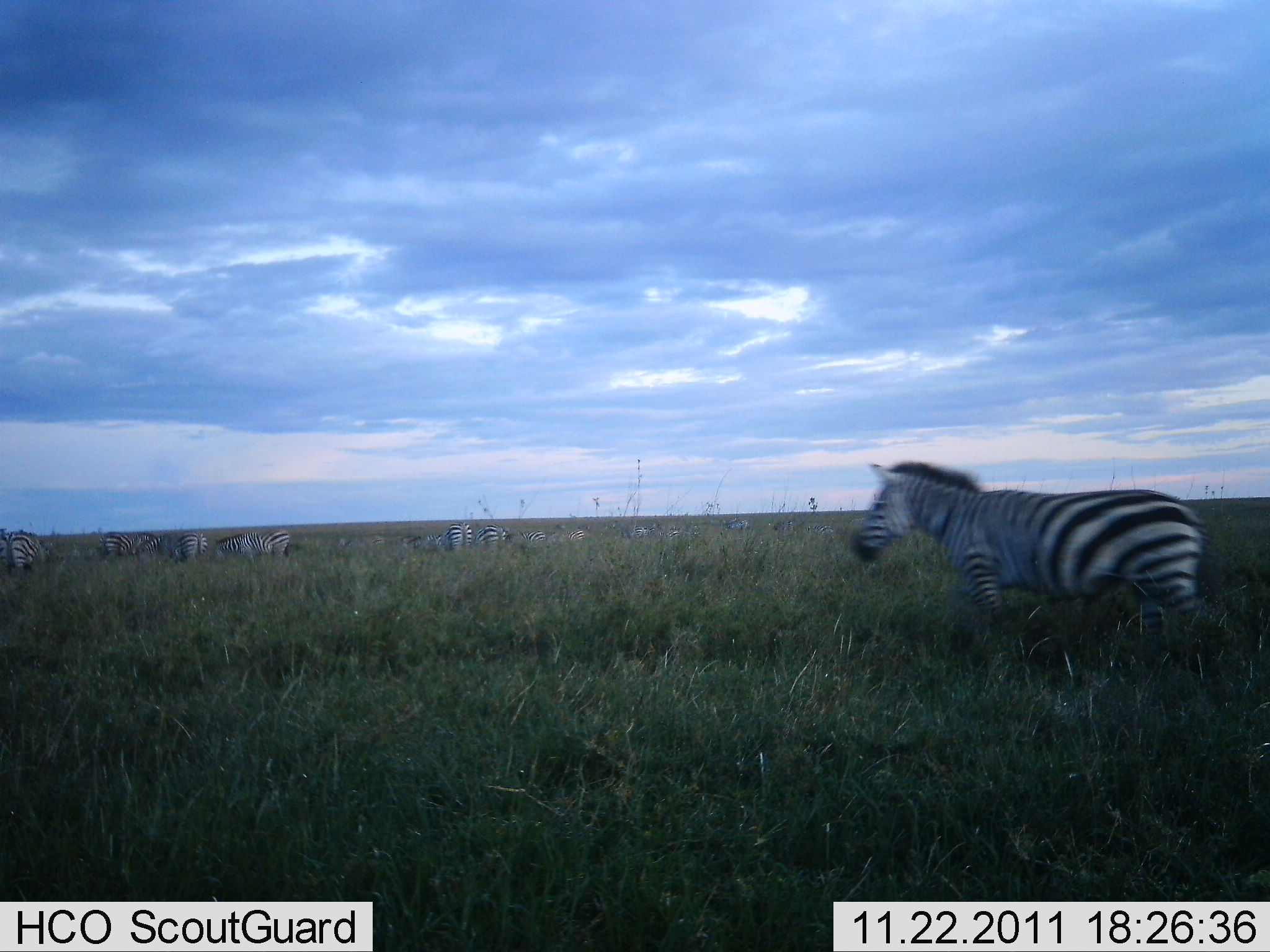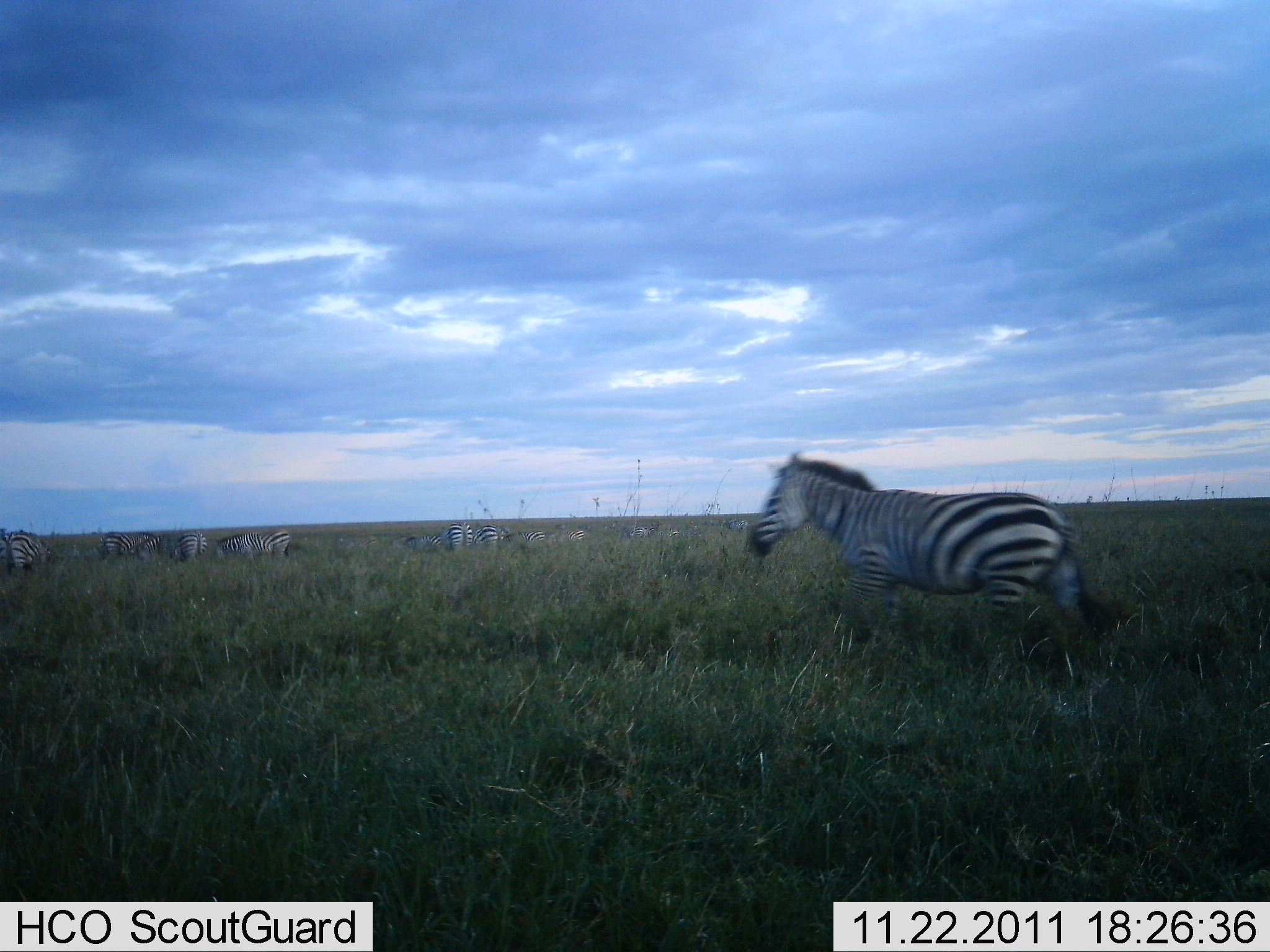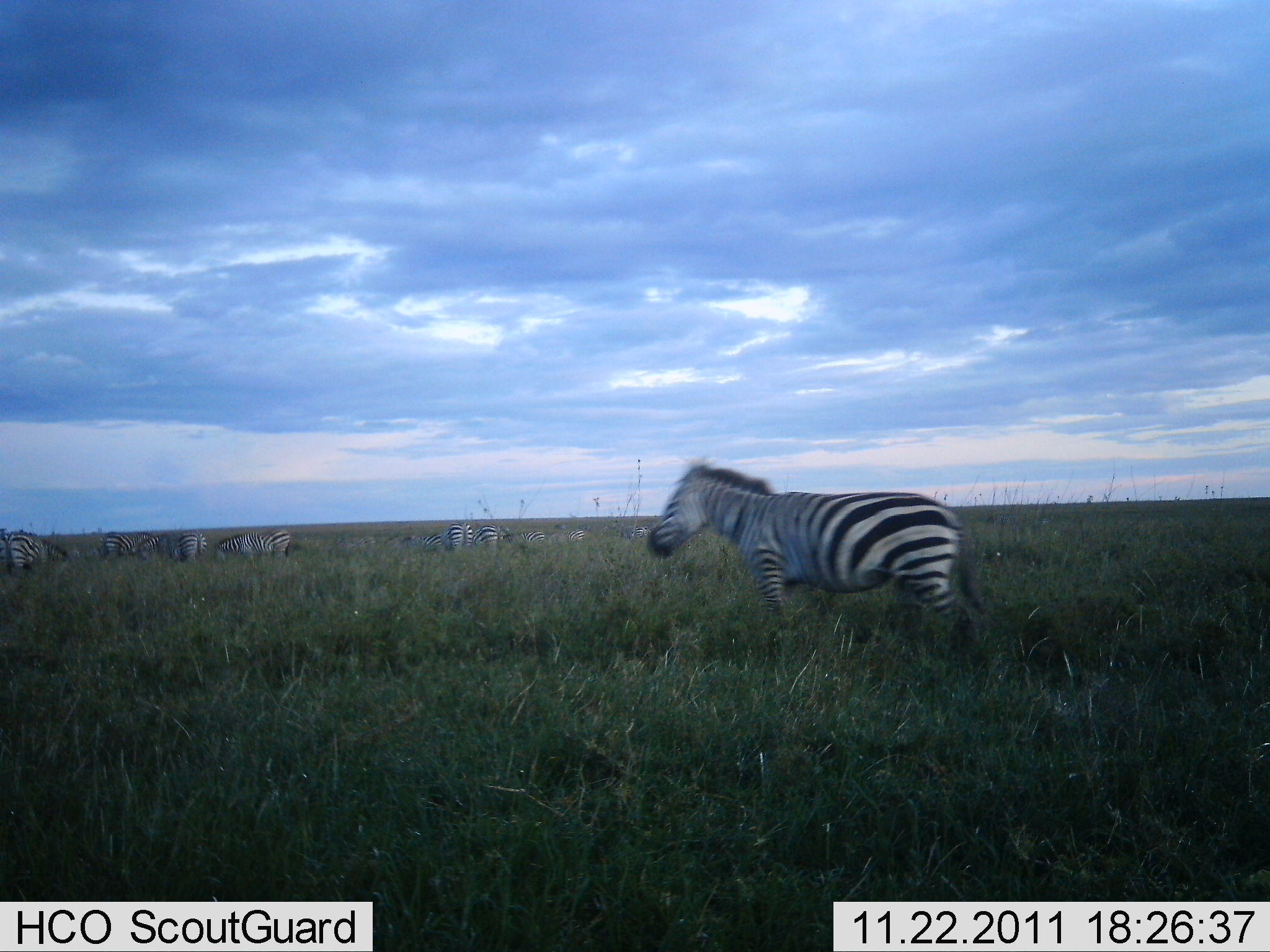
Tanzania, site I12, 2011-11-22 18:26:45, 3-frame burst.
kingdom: Animalia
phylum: Chordata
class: Mammalia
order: Perissodactyla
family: Equidae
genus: Equus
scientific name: Equus quagga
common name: plains zebra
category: zebra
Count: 11-50.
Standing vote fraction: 60%.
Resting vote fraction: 13%.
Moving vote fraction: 93%.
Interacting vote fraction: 13%.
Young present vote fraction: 0%.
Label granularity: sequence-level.